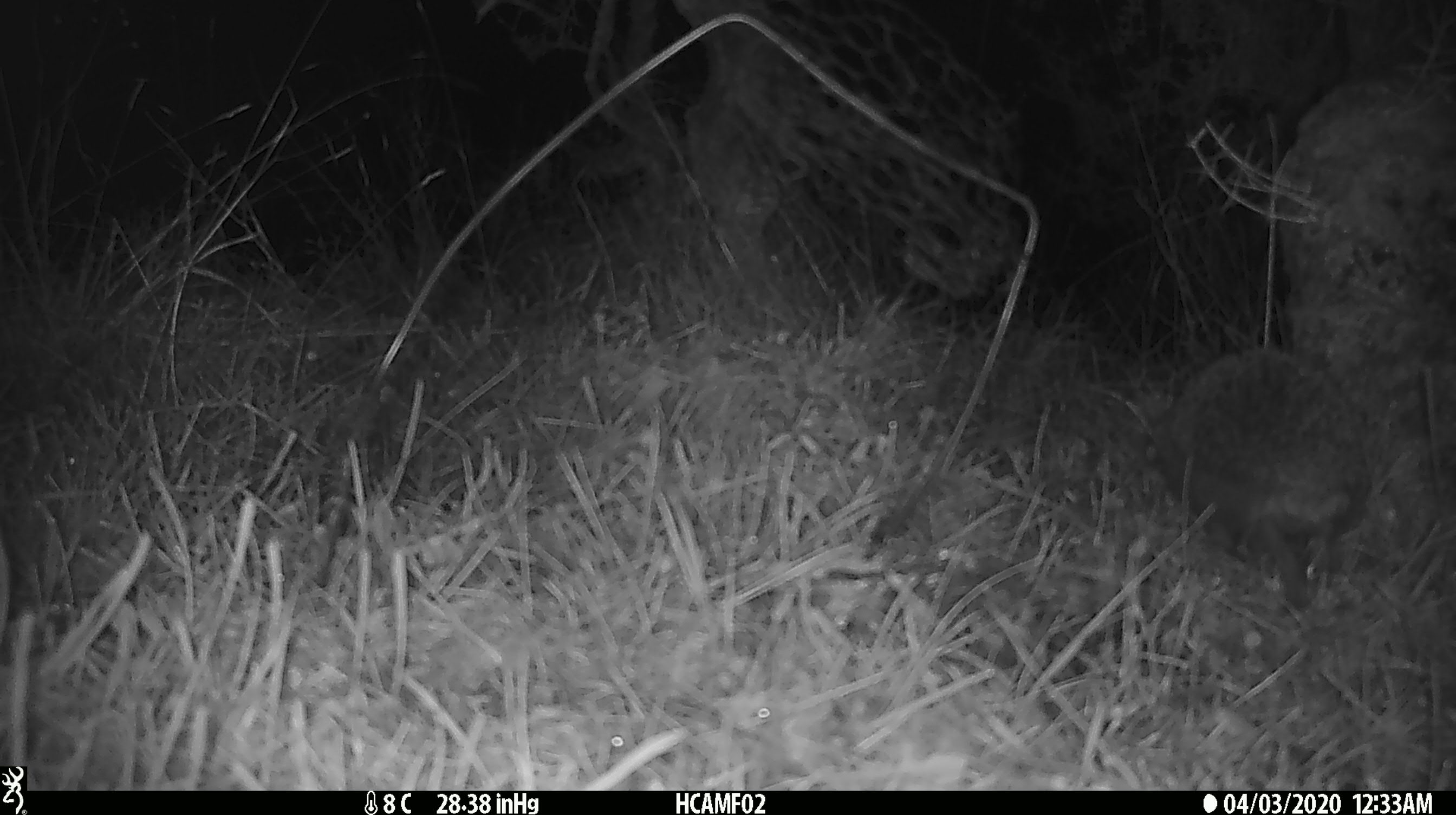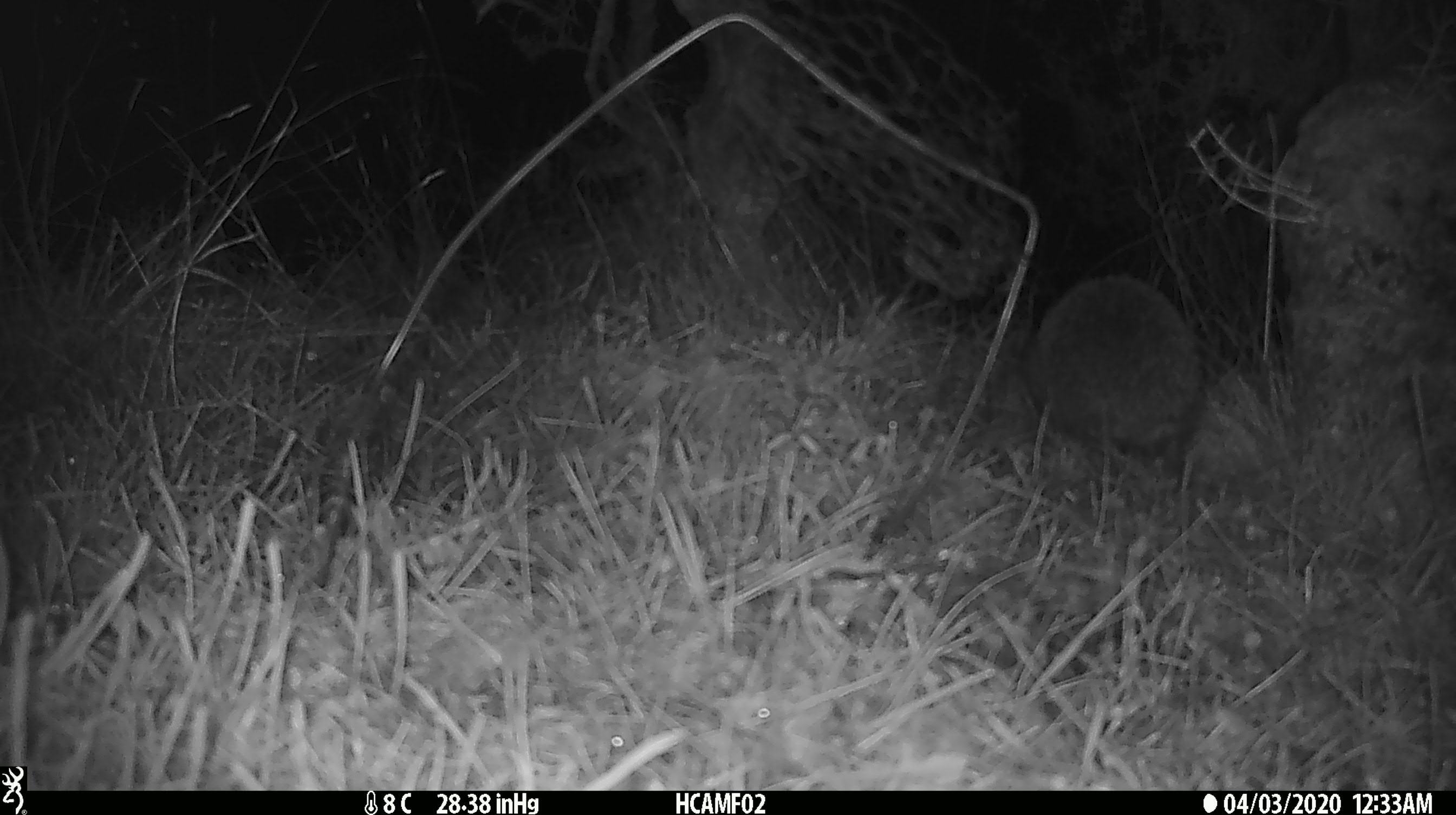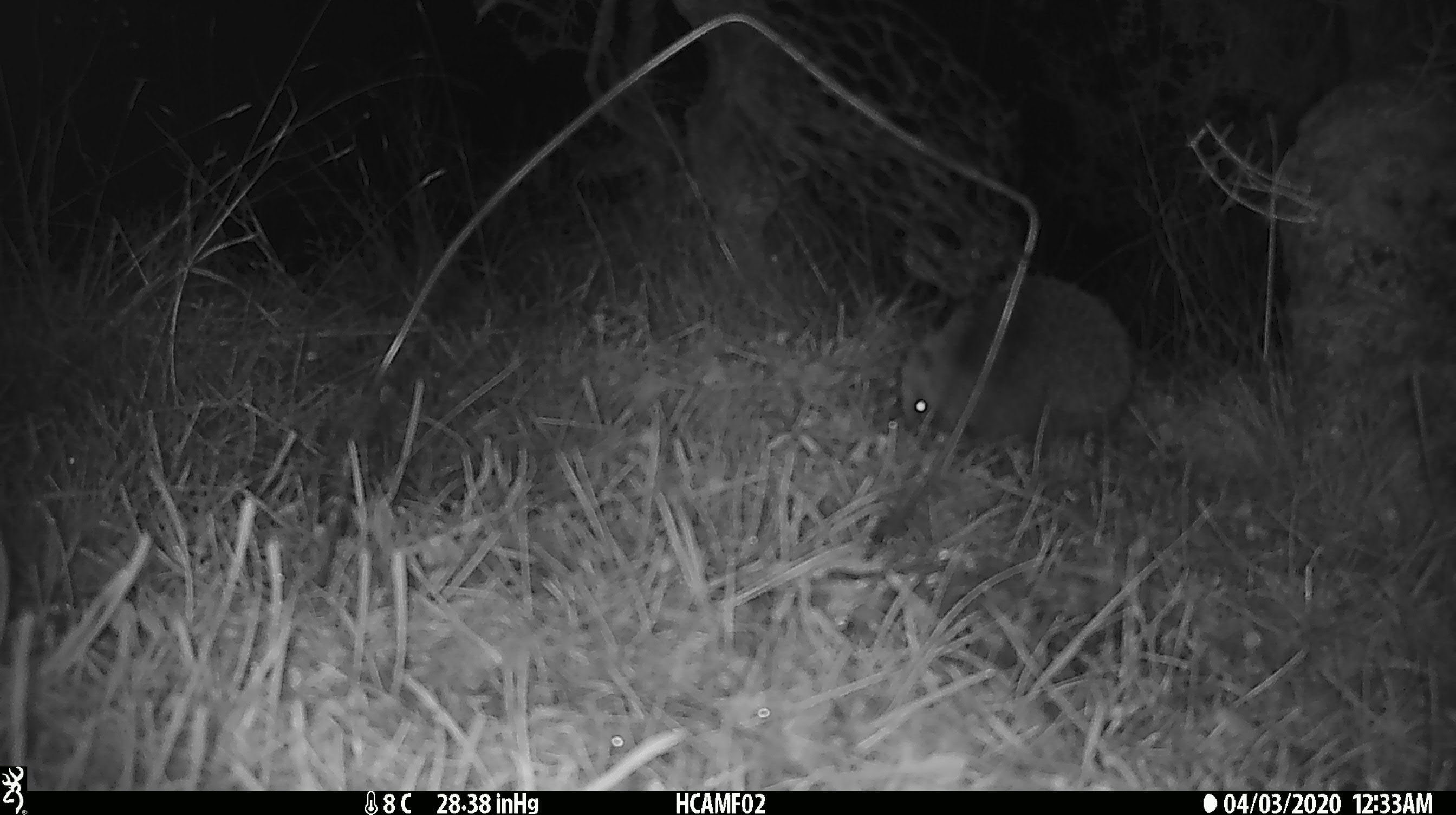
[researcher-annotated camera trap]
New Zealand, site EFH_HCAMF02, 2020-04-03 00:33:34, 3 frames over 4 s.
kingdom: Animalia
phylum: Chordata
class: Mammalia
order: Eulipotyphla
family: Erinaceidae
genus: Erinaceus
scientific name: Erinaceus europaeus europaeus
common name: european hedgehog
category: hedgehog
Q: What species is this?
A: Hedgehog (european hedgehog) (Erinaceus europaeus europaeus).